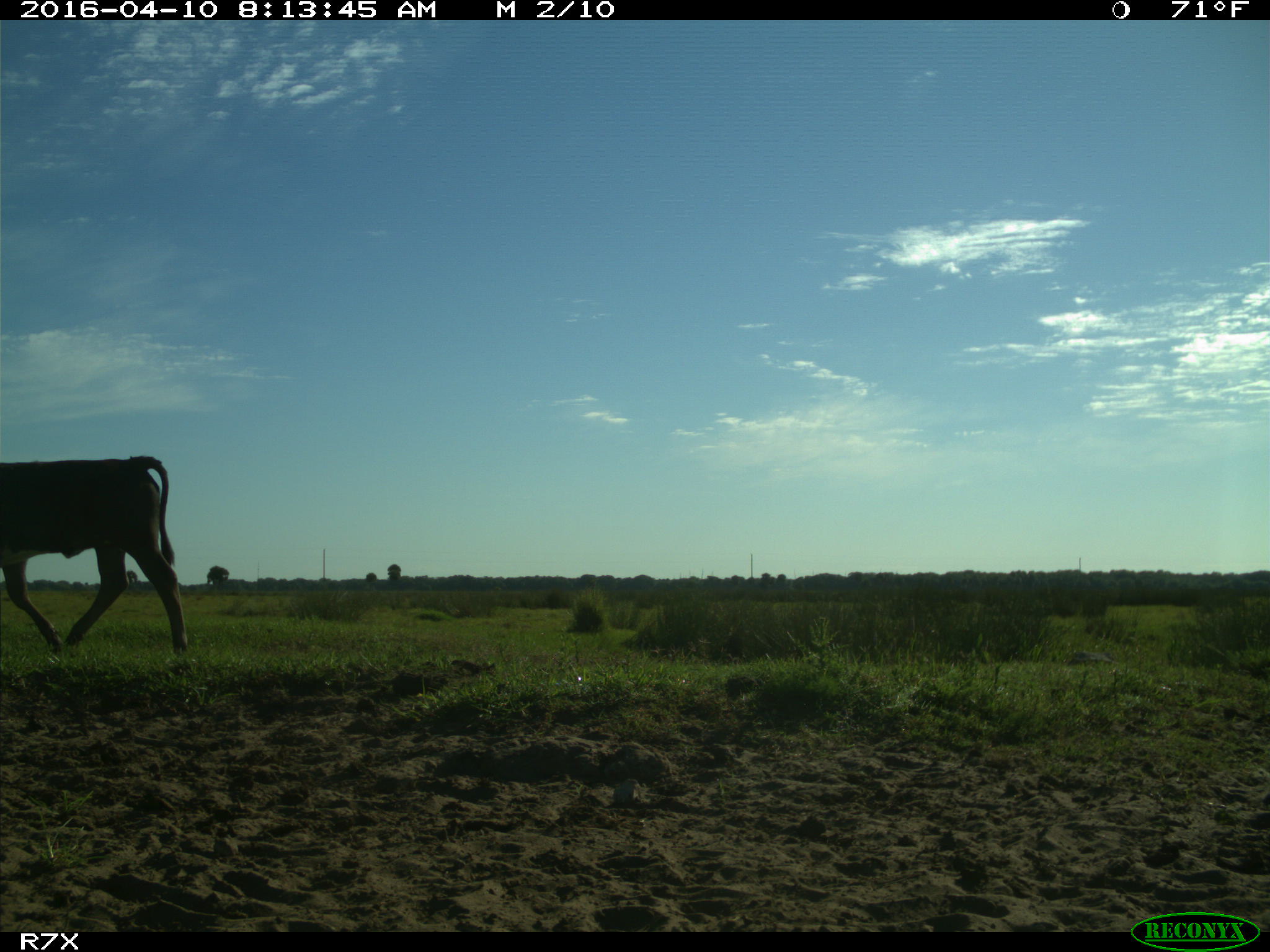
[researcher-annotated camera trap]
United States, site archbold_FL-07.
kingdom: Animalia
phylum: Chordata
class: Mammalia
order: Artiodactyla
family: Bovidae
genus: Bos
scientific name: Bos taurus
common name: domestic cow